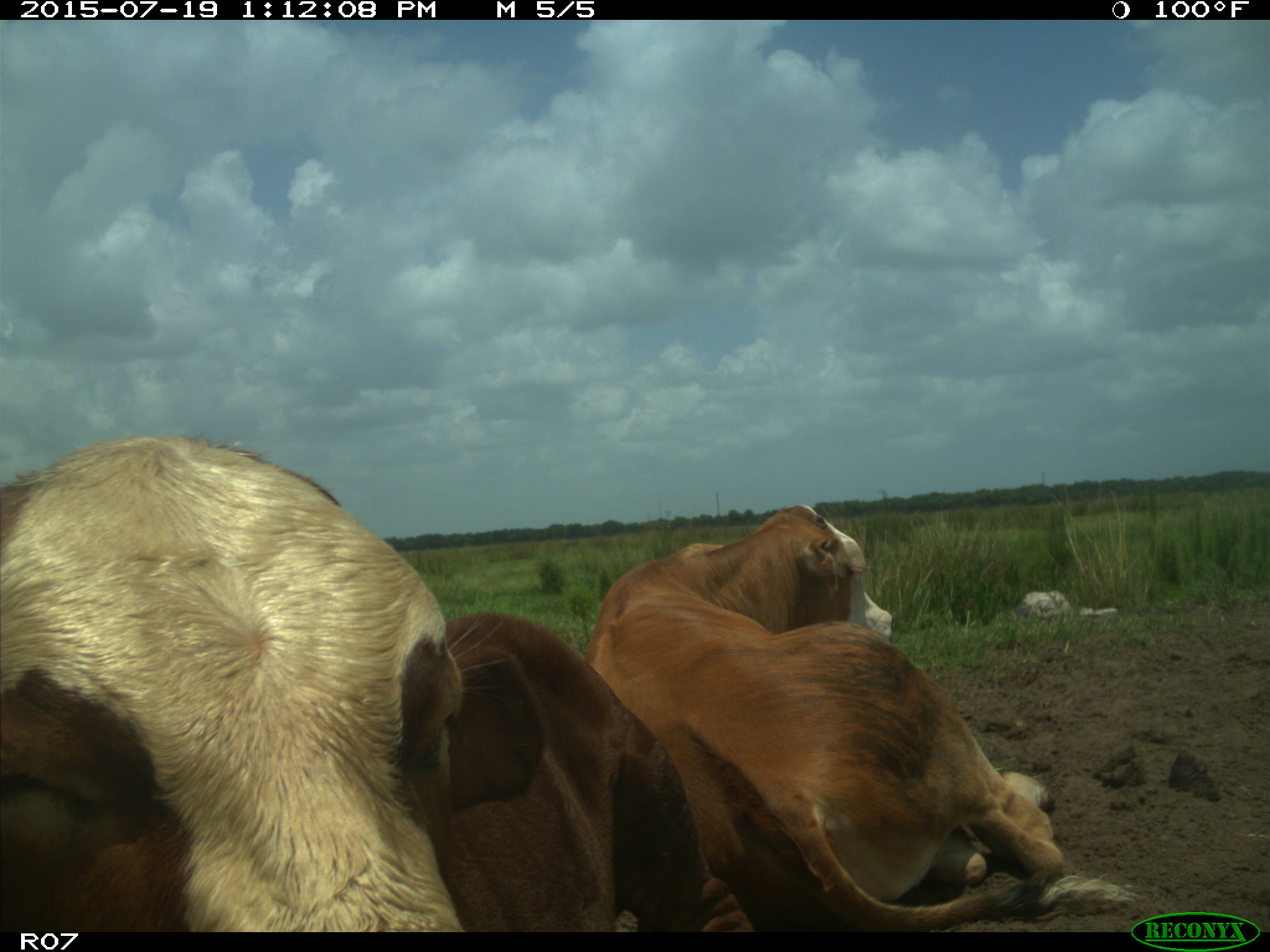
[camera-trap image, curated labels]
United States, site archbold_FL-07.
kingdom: Animalia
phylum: Chordata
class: Mammalia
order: Artiodactyla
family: Bovidae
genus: Bos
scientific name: Bos taurus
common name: domestic cow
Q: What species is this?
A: Bos taurus (domestic cow).